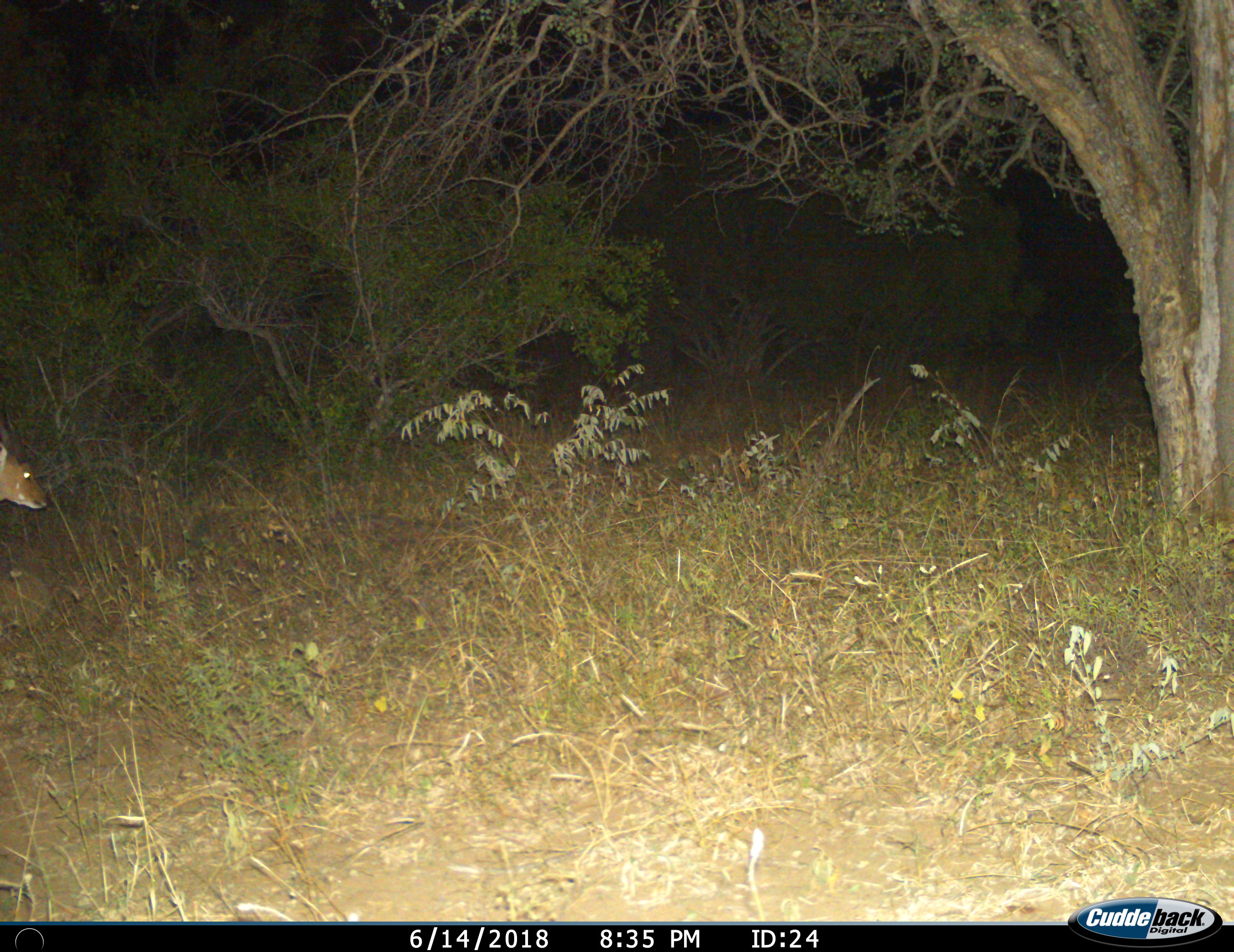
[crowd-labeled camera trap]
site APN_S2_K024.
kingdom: Animalia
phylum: Chordata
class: Mammalia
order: Artiodactyla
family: Bovidae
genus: Tragelaphus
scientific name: Tragelaphus scriptus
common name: bushbuck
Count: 1.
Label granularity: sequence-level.